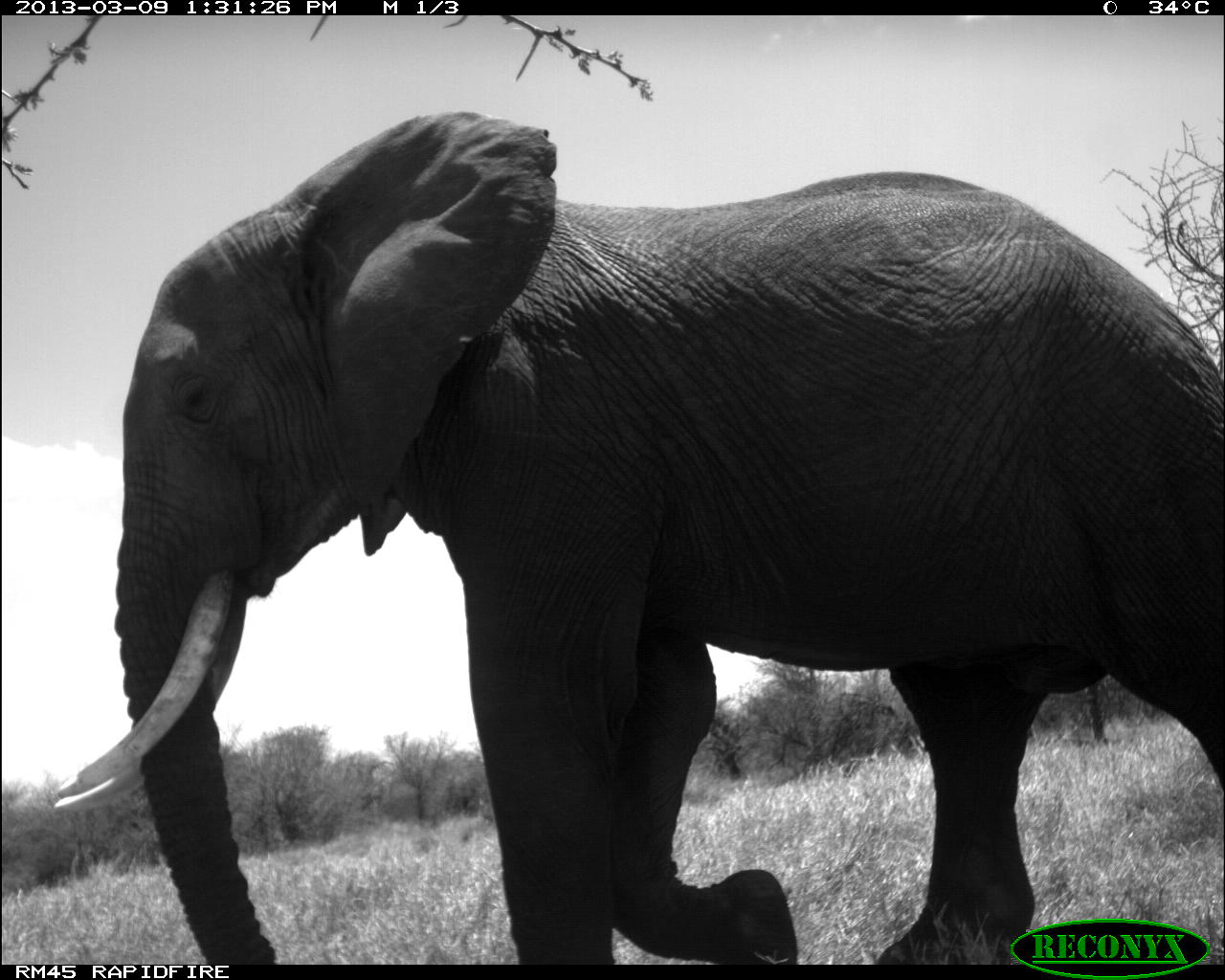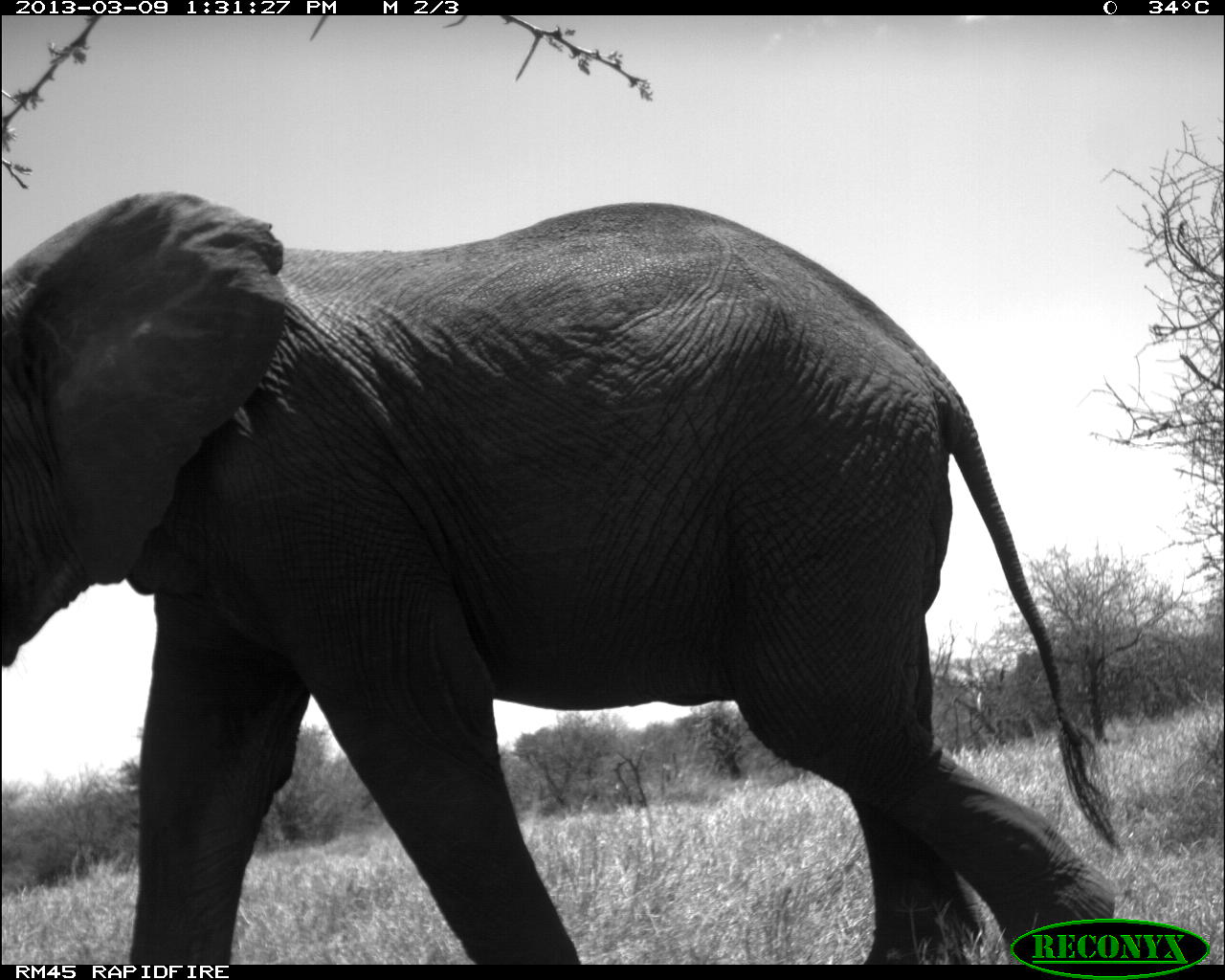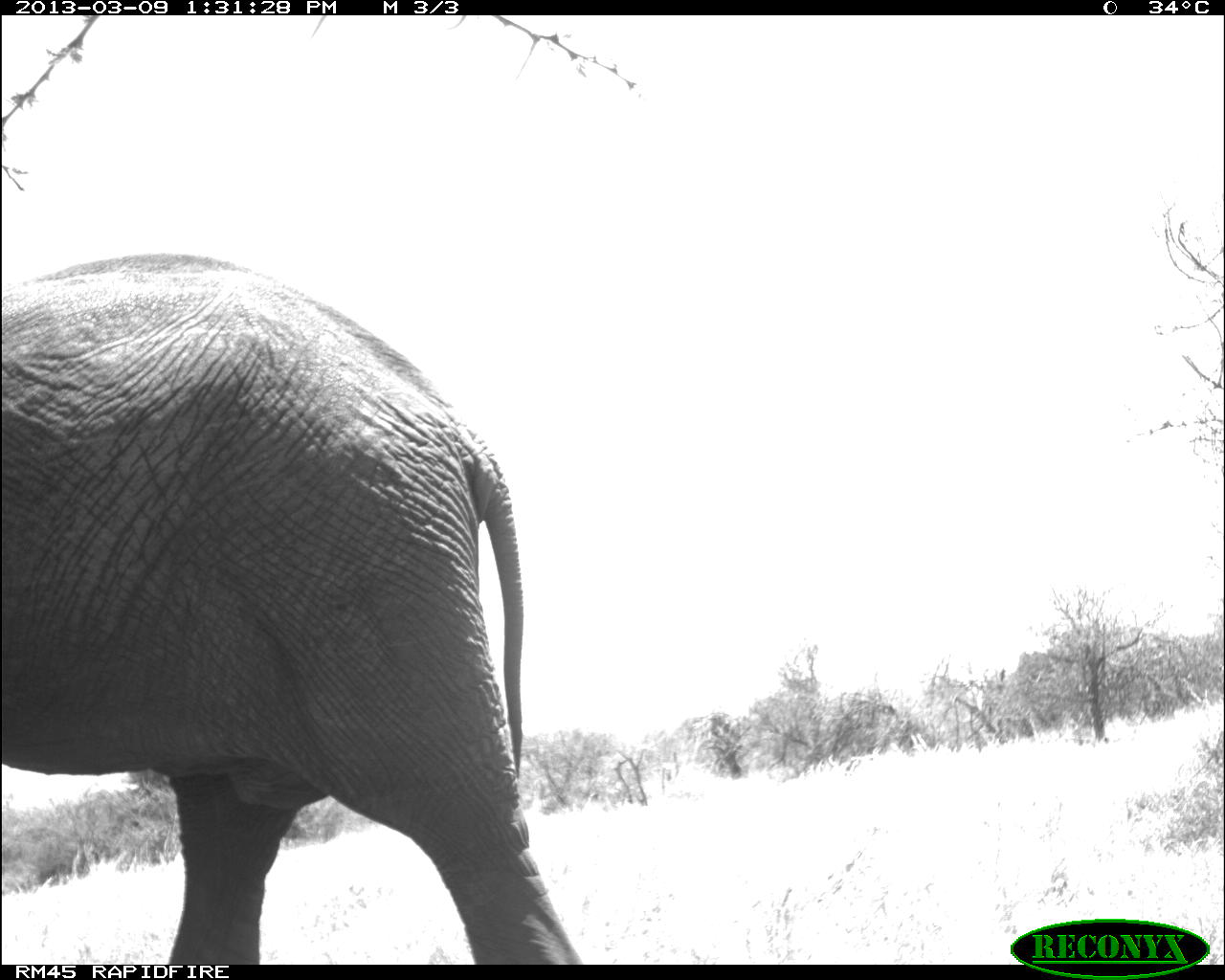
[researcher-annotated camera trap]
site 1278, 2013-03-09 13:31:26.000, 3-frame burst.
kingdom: Animalia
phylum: Chordata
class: Mammalia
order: Proboscidea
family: Elephantidae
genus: Loxodonta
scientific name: Loxodonta africana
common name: african bush elephant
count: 1